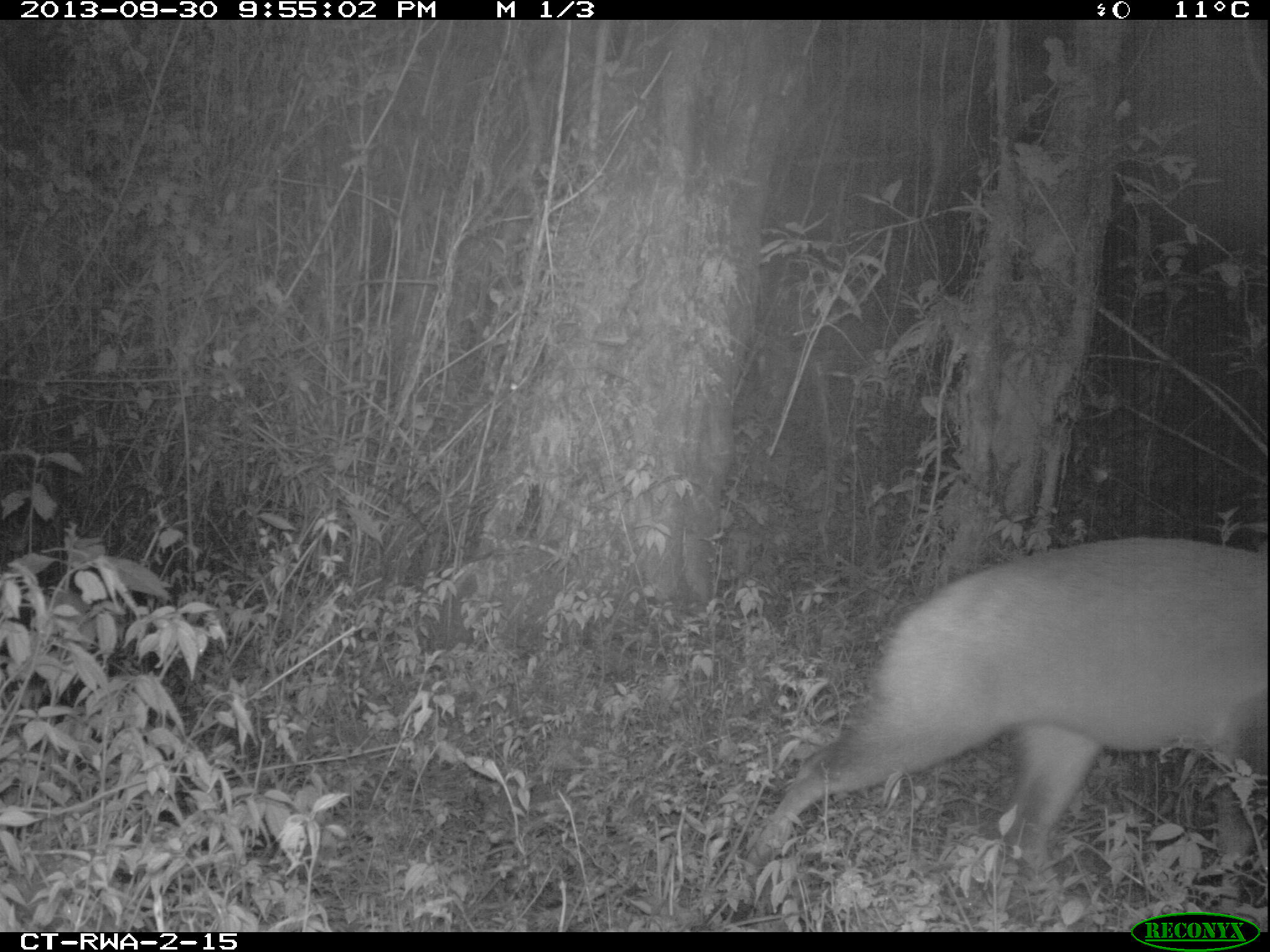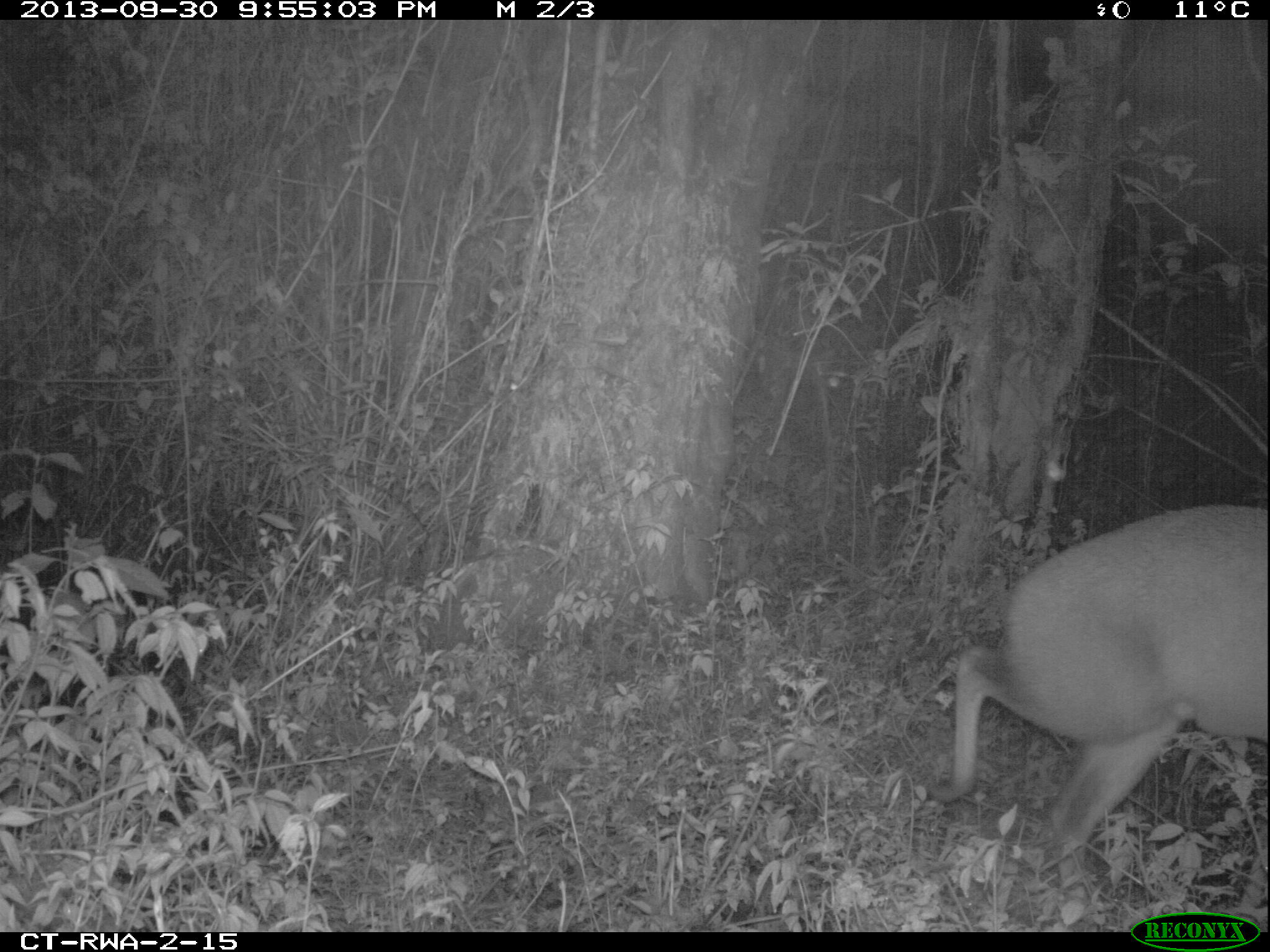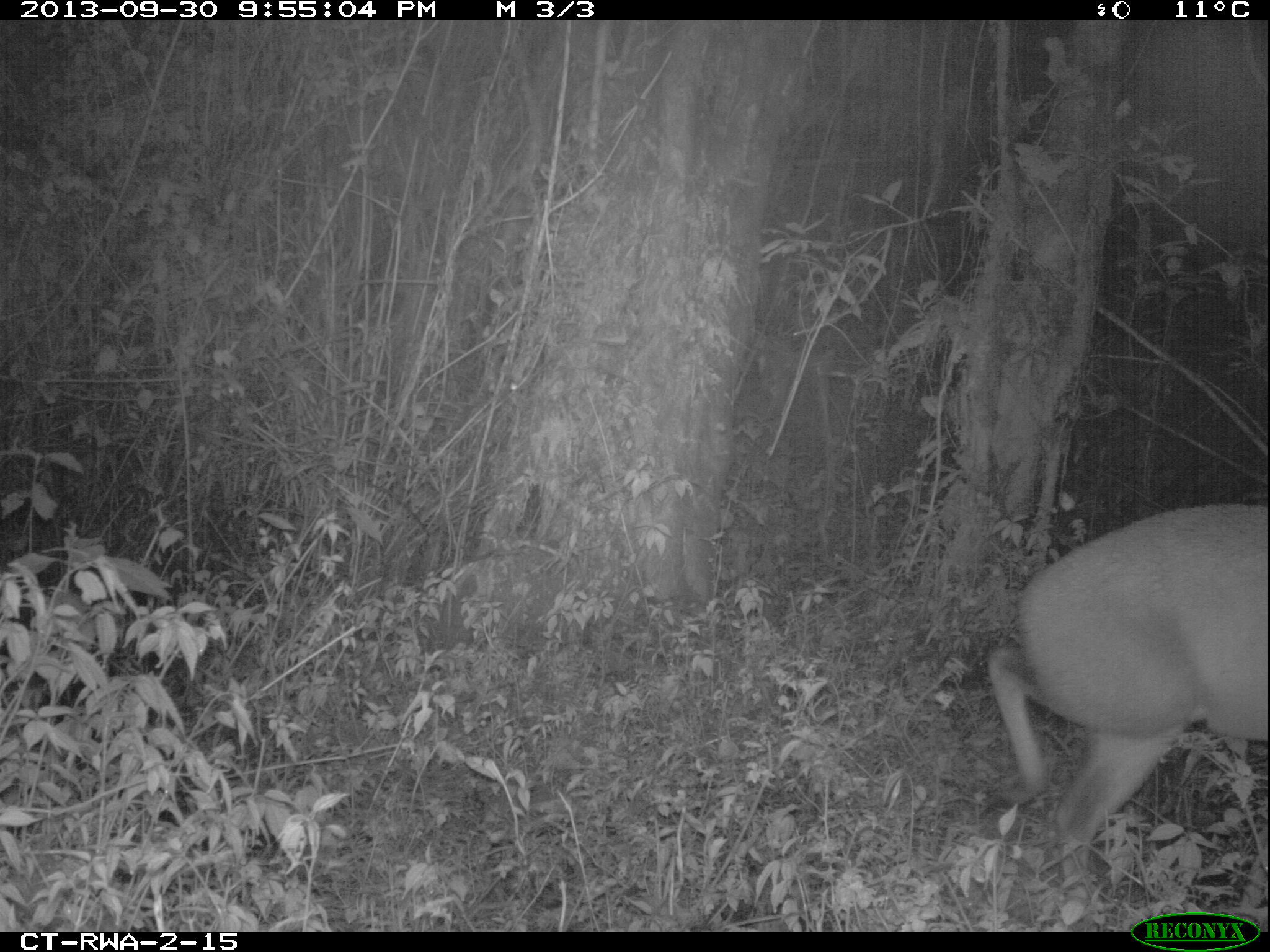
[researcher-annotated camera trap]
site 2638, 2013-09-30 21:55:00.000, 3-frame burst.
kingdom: Animalia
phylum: Chordata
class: Mammalia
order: Artiodactyla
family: Bovidae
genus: Cephalophus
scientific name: Cephalophus nigrifrons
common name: black-fronted duiker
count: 1